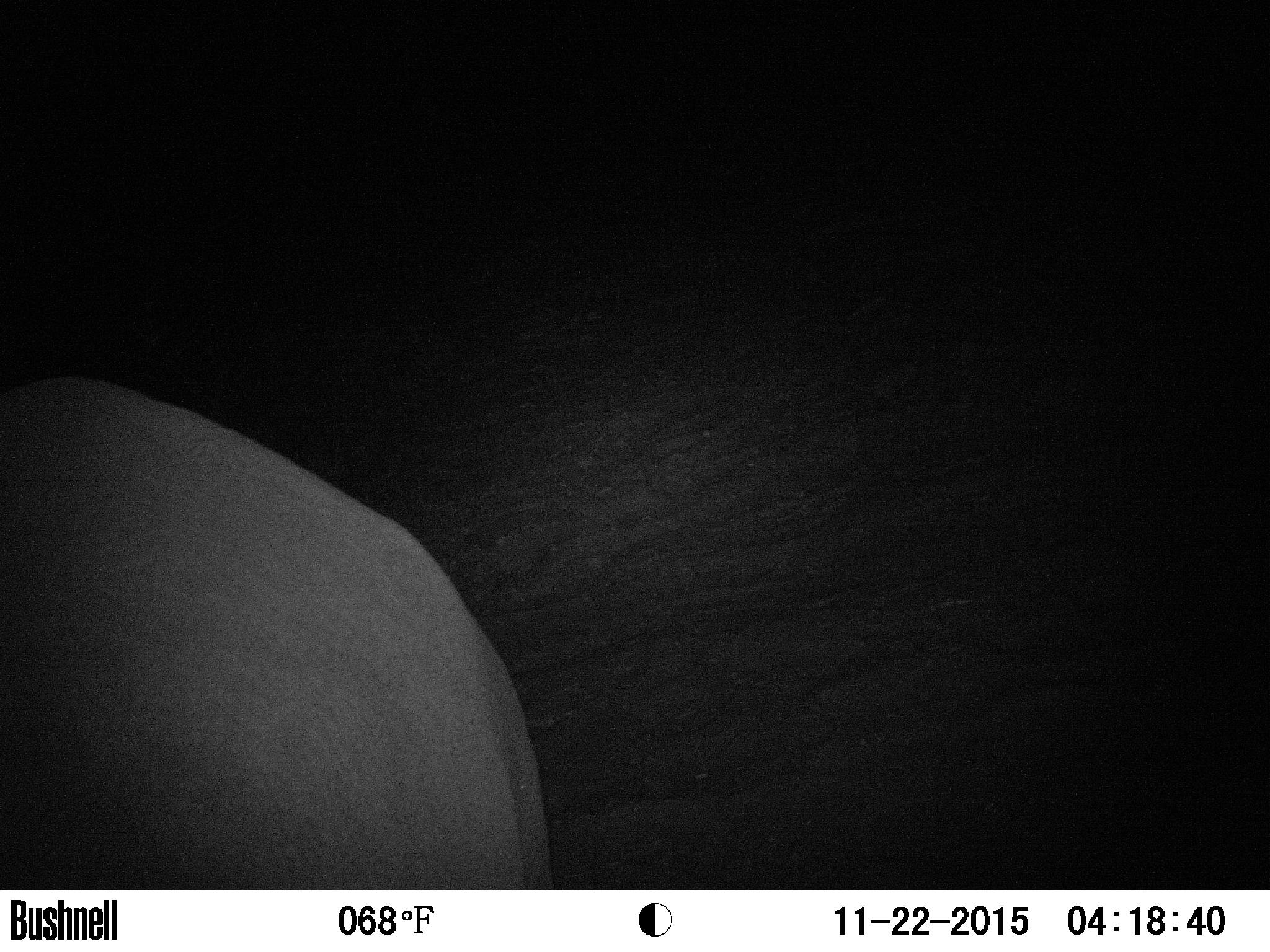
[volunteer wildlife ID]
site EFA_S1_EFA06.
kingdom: Animalia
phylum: Chordata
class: Mammalia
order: Proboscidea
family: Elephantidae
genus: Loxodonta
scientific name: Loxodonta africana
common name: african bush elephant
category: elephant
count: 1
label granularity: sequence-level